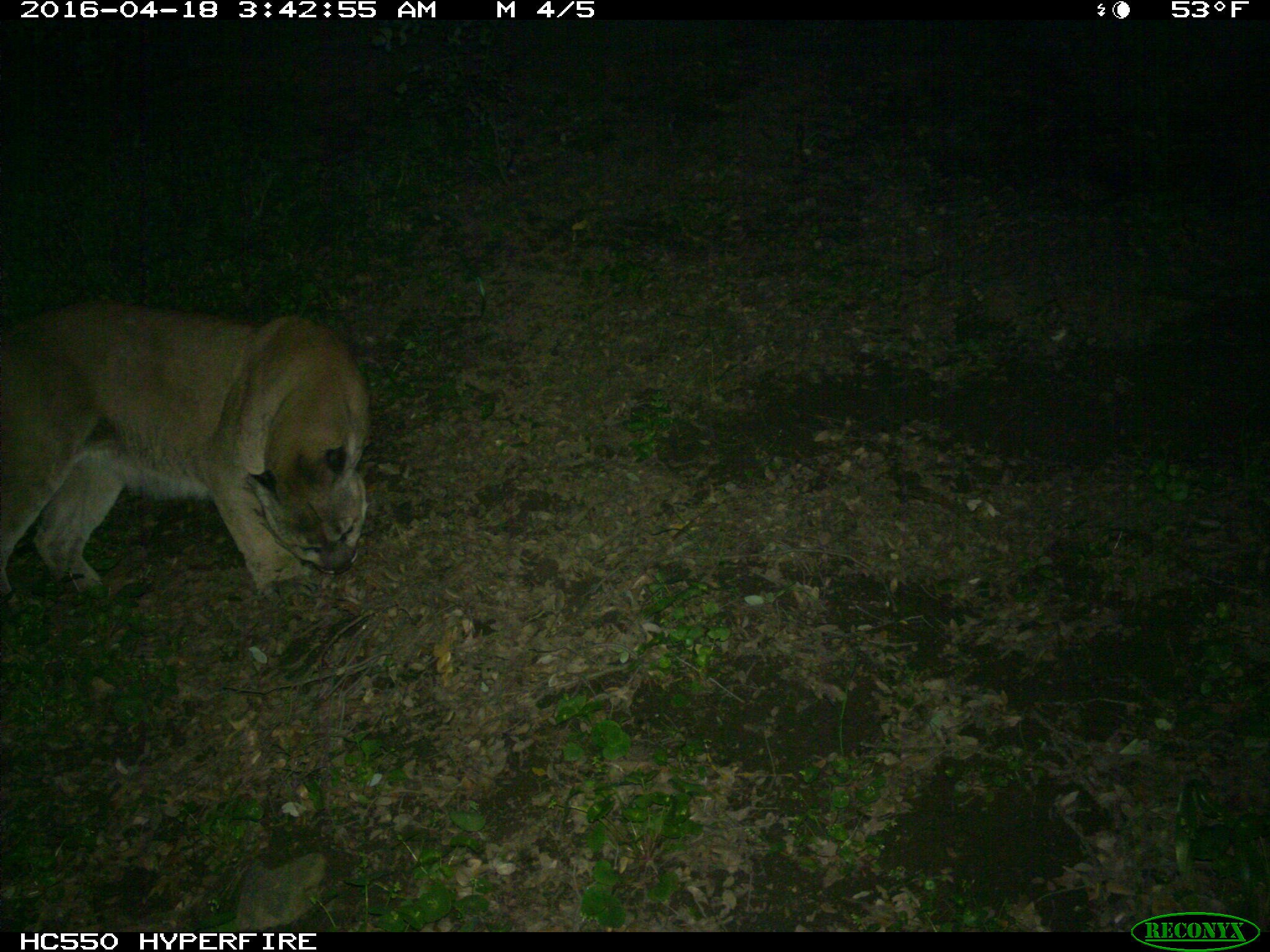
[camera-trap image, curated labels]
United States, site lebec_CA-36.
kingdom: Animalia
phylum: Chordata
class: Mammalia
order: Carnivora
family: Felidae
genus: Puma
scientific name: Puma concolor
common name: mountain lion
Puma concolor (mountain lion).